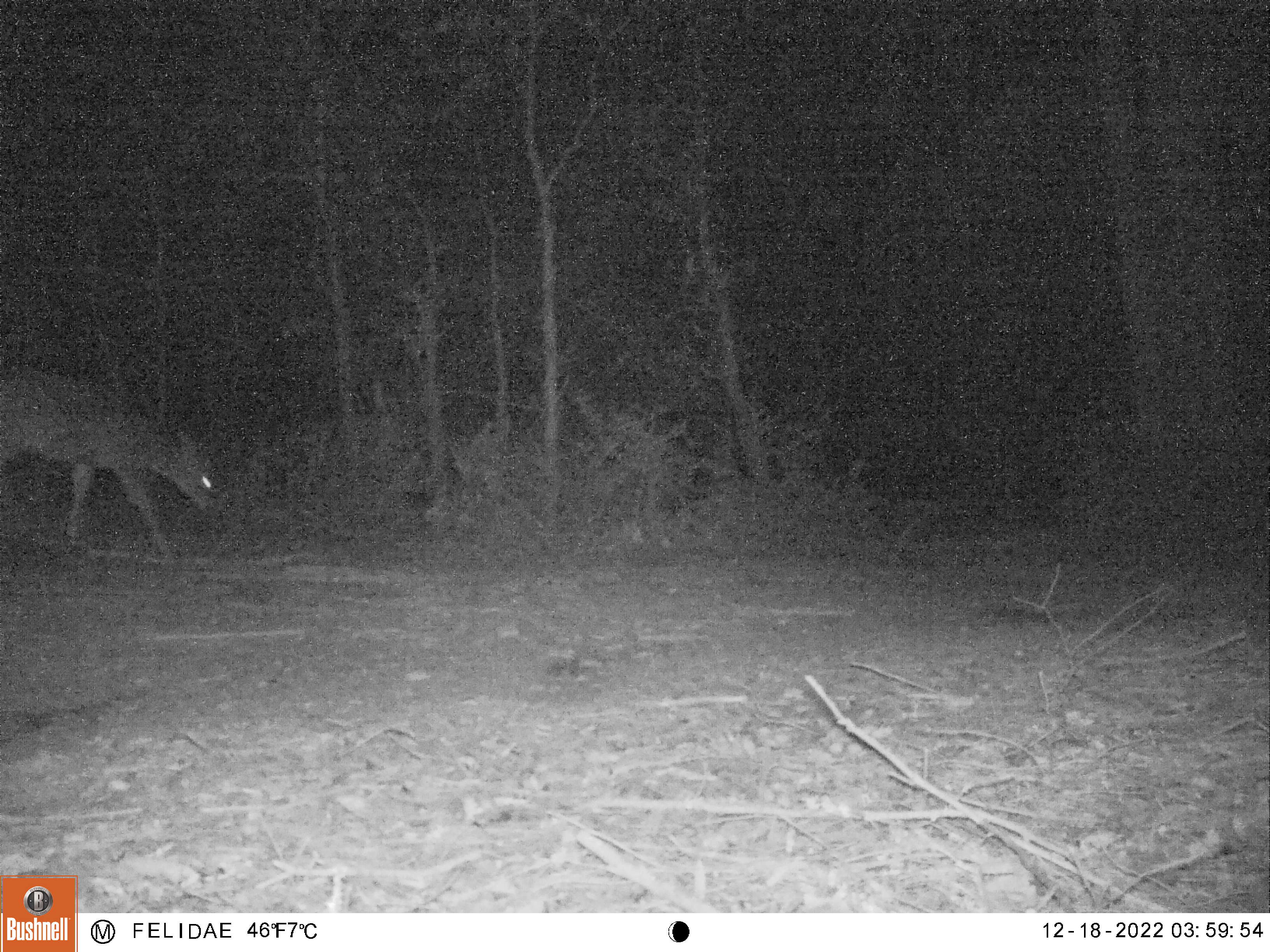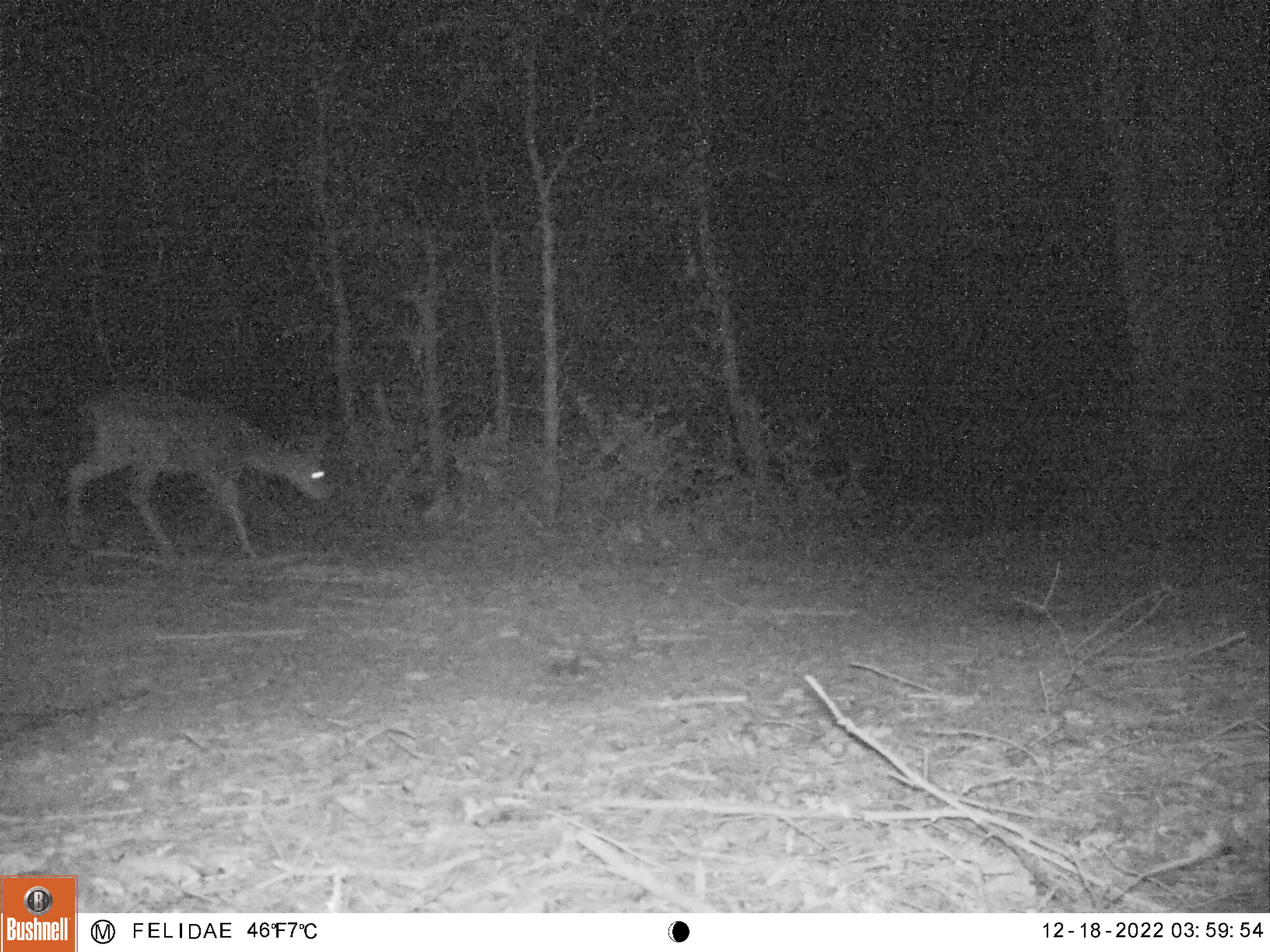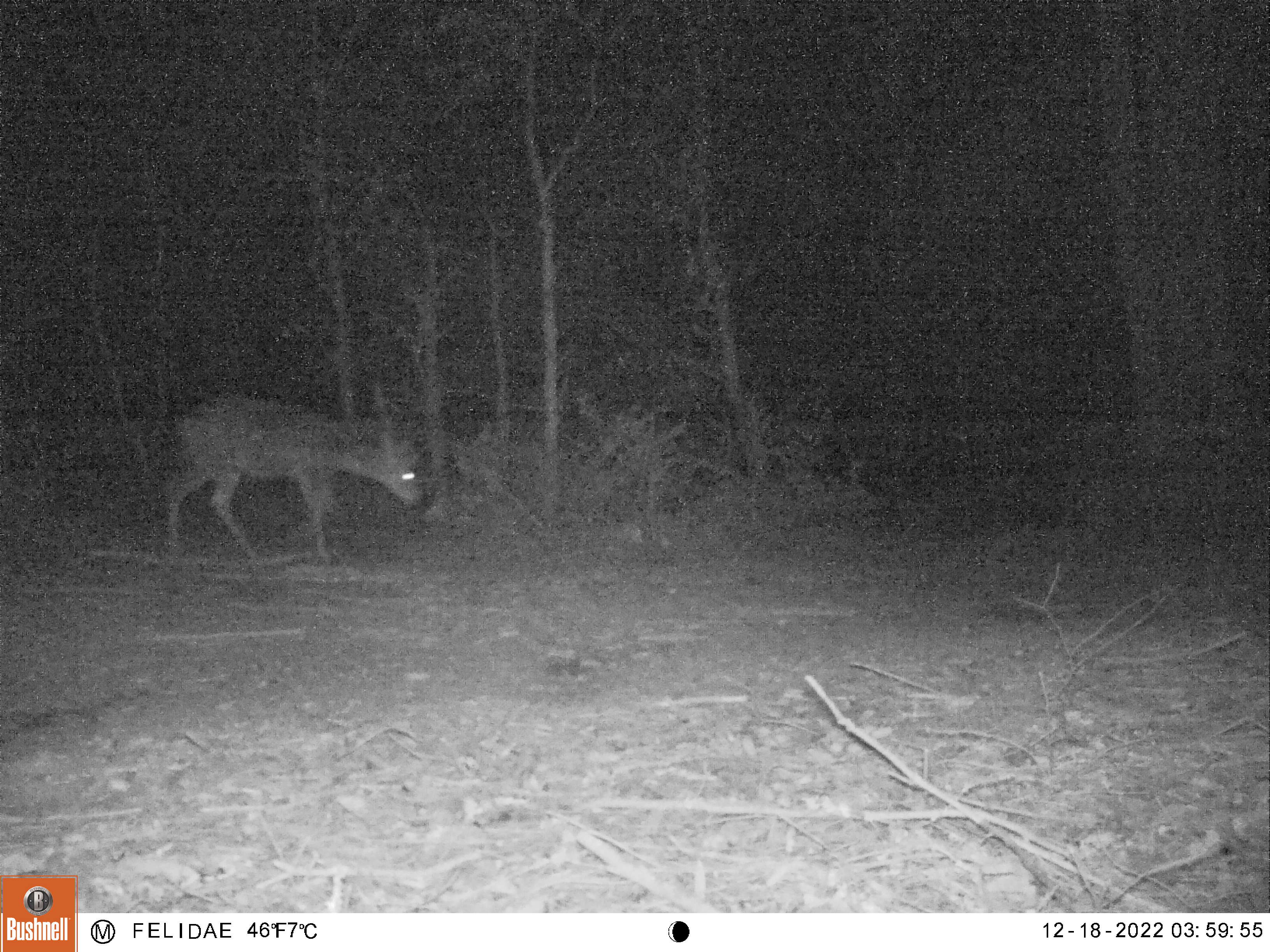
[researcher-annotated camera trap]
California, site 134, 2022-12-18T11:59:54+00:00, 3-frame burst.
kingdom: Animalia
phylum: Chordata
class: Mammalia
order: Artiodactyla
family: Cervidae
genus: Odocoileus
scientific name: Odocoileus hemionus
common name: mule deer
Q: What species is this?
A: Mule deer (Odocoileus hemionus).